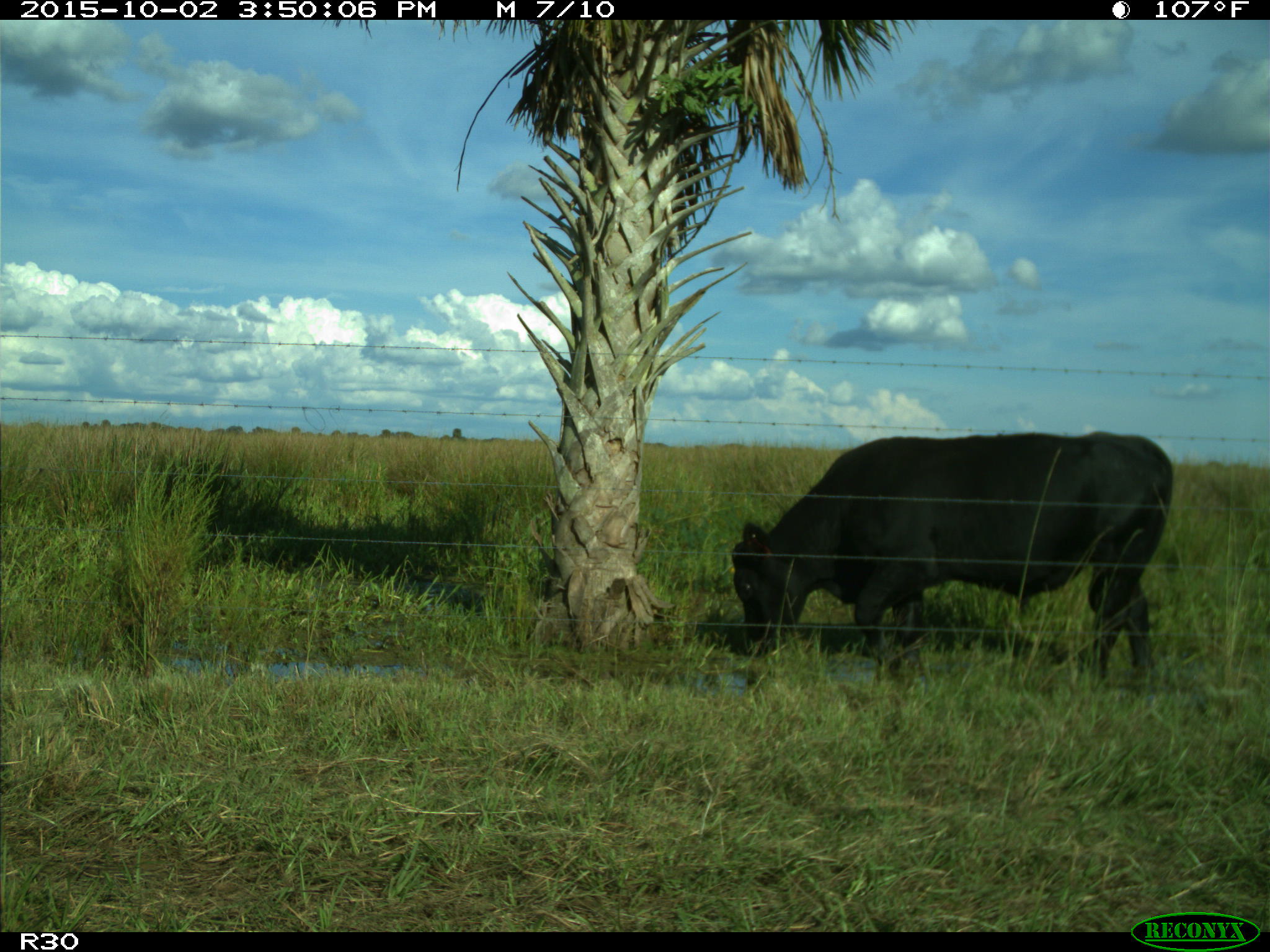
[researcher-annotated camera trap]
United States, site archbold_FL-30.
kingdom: Animalia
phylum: Chordata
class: Mammalia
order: Artiodactyla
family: Bovidae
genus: Bos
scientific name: Bos taurus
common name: domestic cow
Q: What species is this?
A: Bos taurus (domestic cow).